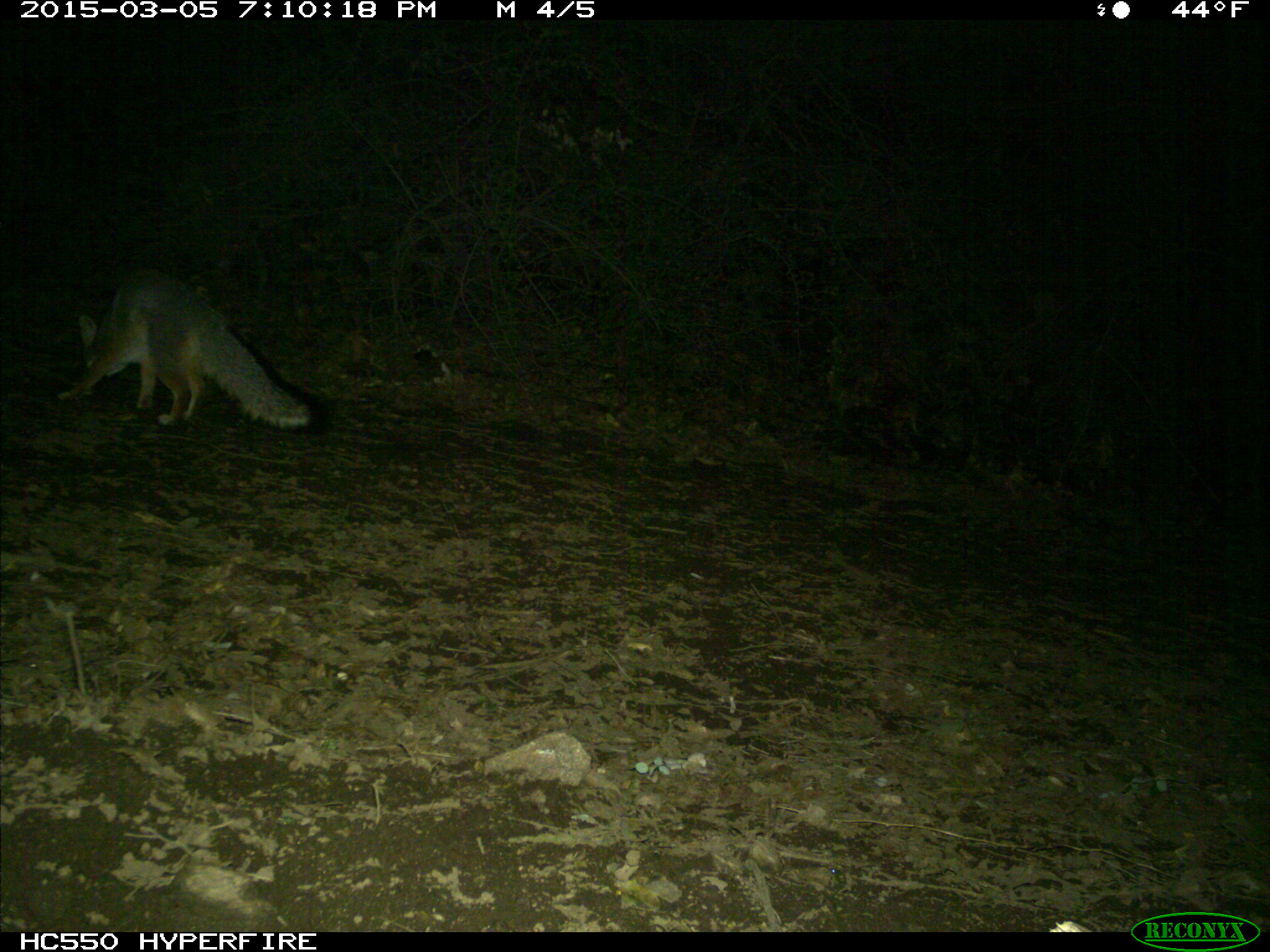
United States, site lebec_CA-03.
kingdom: Animalia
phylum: Chordata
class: Mammalia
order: Carnivora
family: Canidae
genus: Urocyon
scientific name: Urocyon cinereoargenteus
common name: gray fox